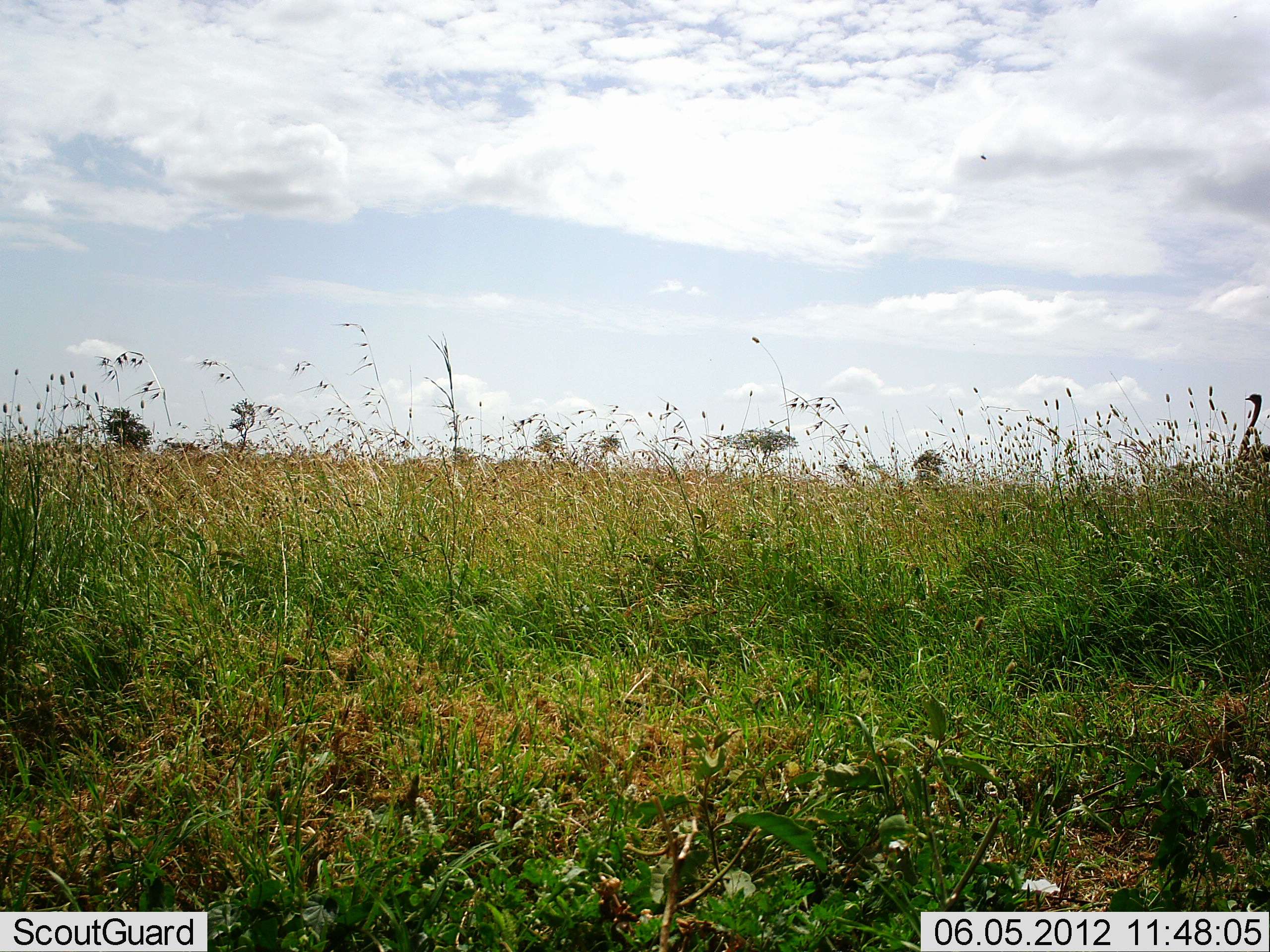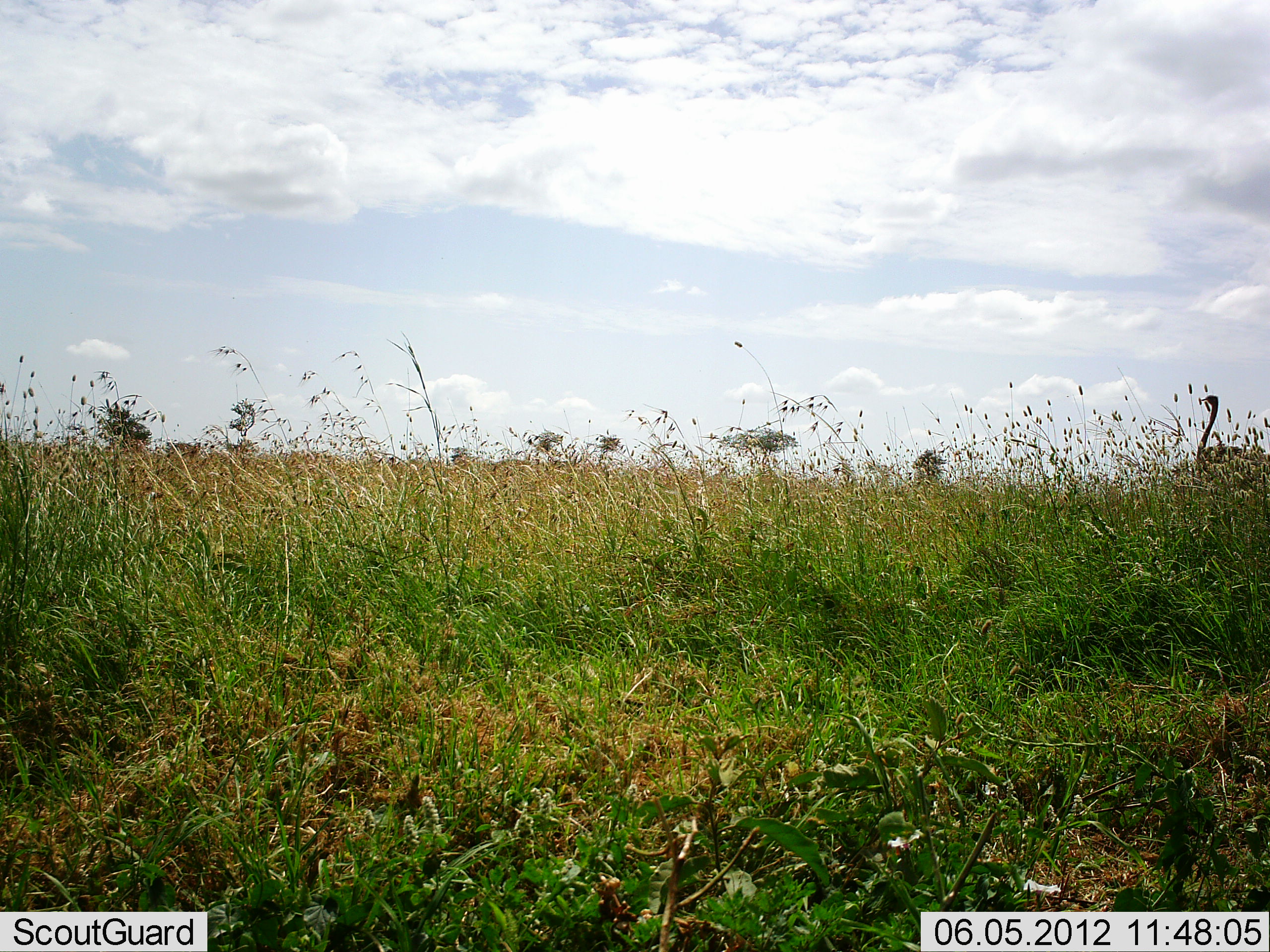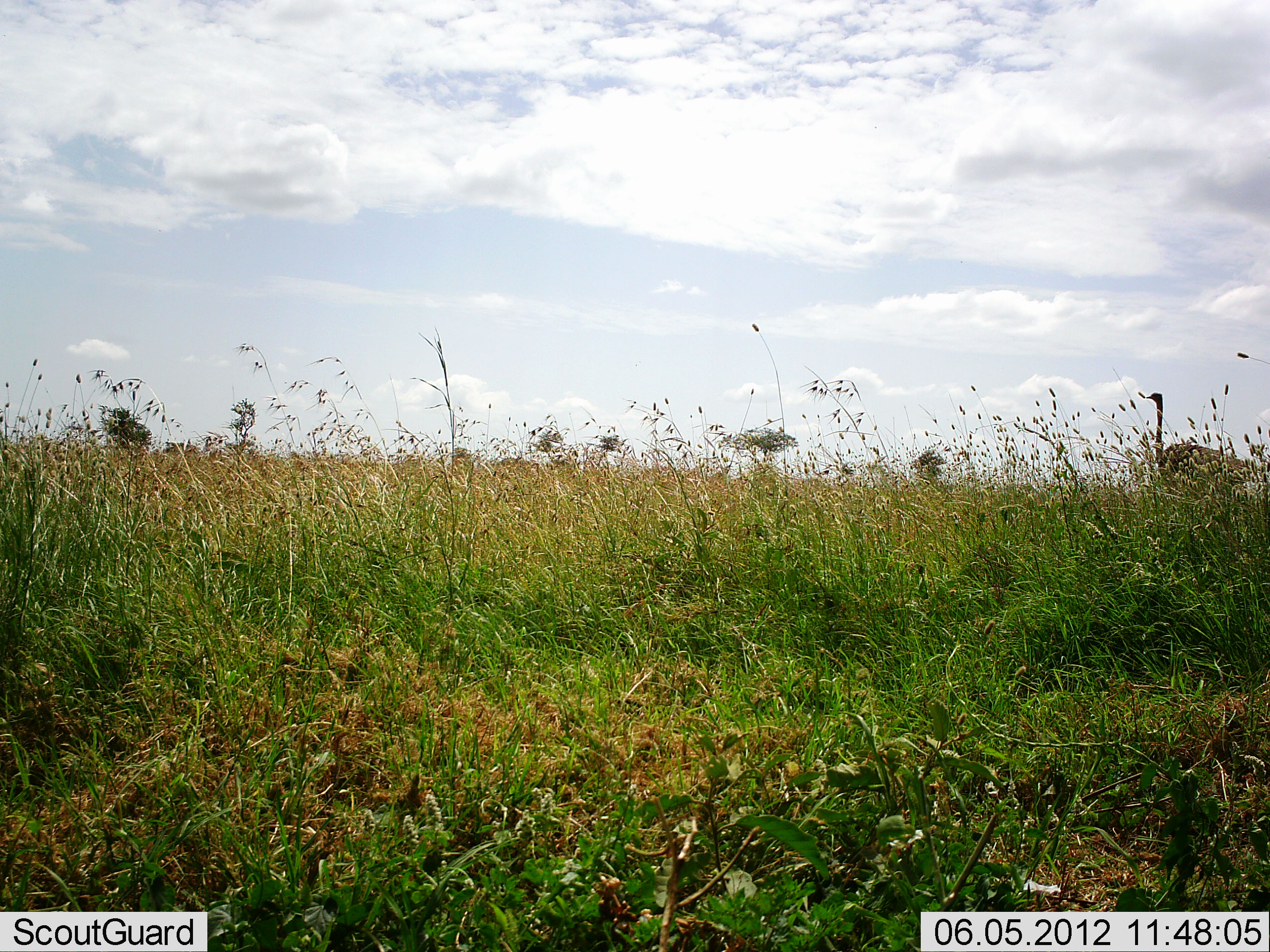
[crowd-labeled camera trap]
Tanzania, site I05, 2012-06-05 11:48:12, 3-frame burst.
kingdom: Animalia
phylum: Chordata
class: Aves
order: Struthioniformes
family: Struthionidae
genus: Struthio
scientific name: Struthio camelus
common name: ostrich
Ostrich (Struthio camelus), count 1. Behavior (volunteer vote fractions): standing 10%, resting 0%, moving 100%, interacting 0%. Young present (vote fraction): 0%. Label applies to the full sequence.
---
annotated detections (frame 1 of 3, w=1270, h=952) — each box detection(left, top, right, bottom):
animal: detection(1234, 392, 1269, 476)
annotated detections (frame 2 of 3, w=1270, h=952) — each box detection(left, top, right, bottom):
animal: detection(1194, 394, 1270, 488)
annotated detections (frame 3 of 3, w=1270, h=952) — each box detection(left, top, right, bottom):
animal: detection(1145, 391, 1252, 503)